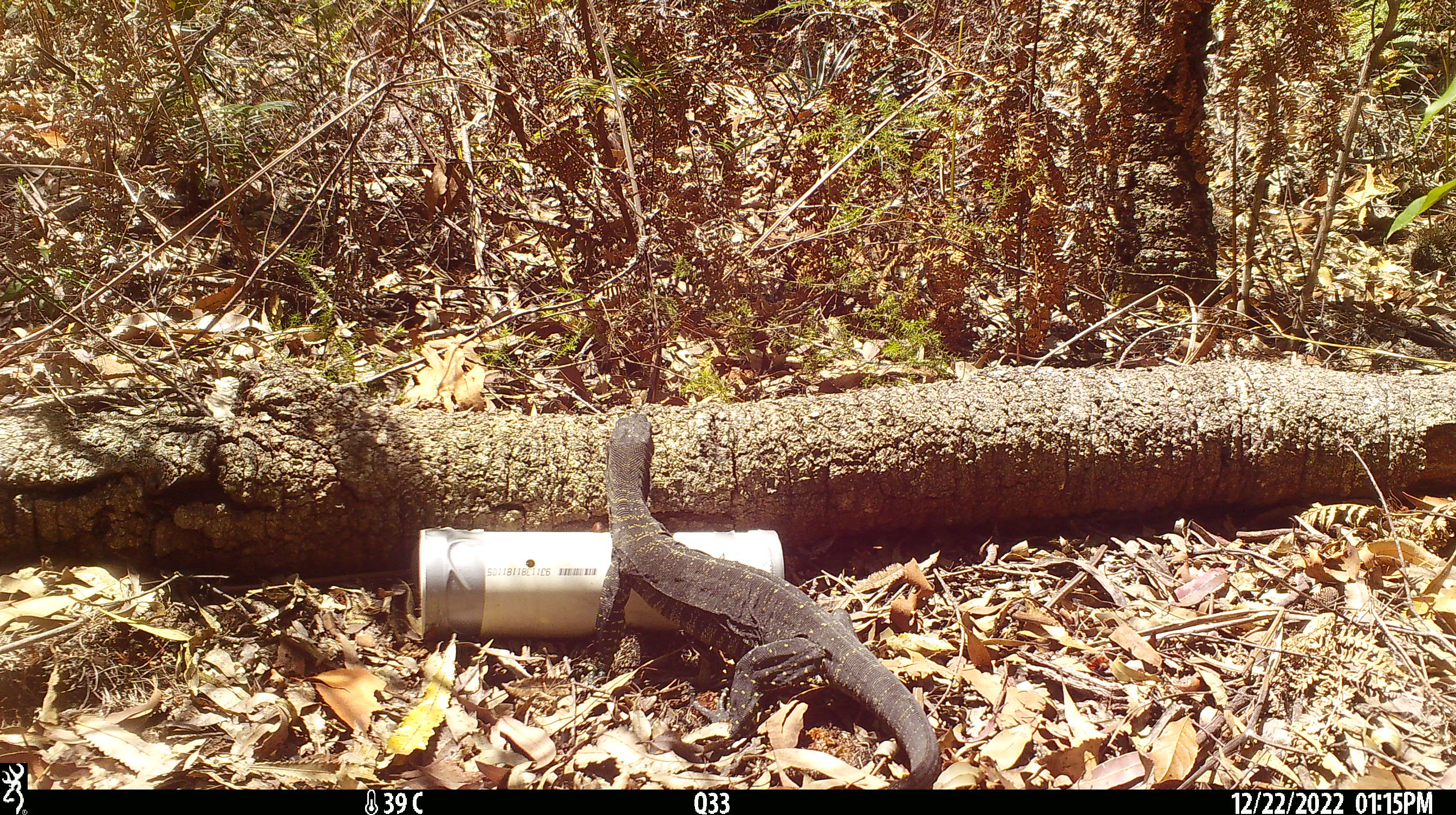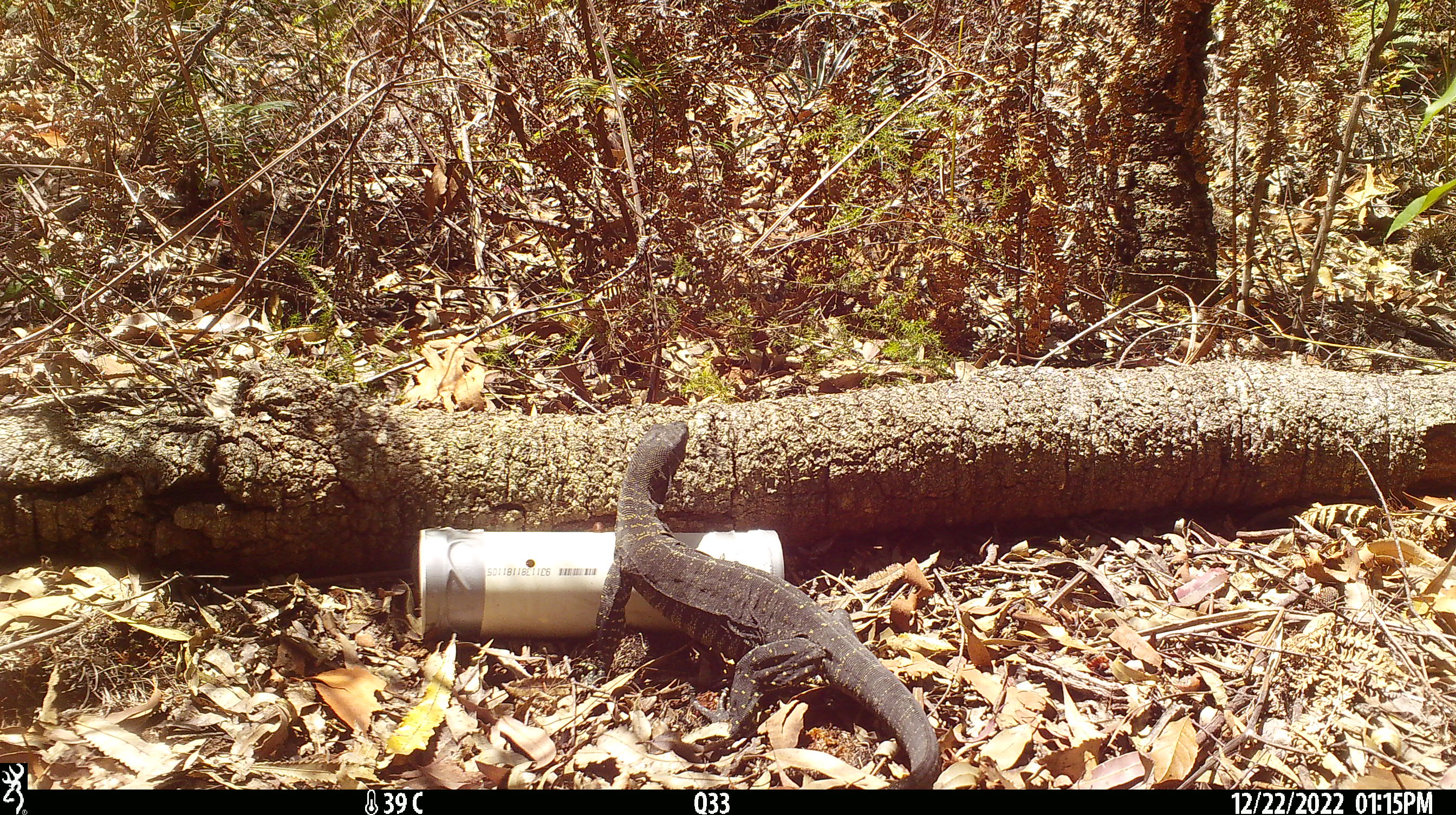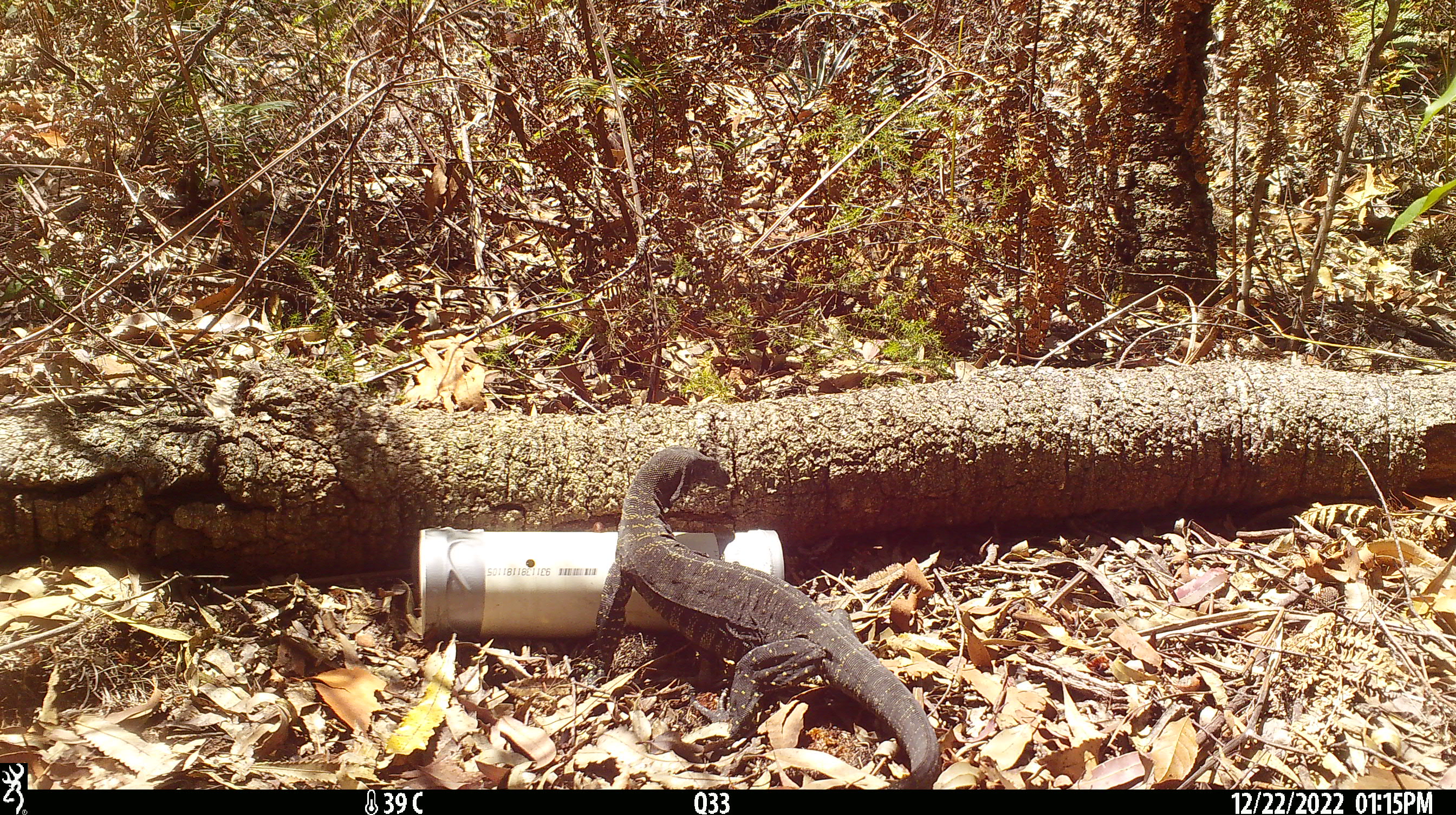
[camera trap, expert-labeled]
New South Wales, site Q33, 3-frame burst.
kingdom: Animalia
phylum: Chordata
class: Reptilia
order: Squamata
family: Varanidae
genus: Varanus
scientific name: Varanus varius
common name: lace monitor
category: goanna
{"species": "goanna (lace monitor) (Varanus varius)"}